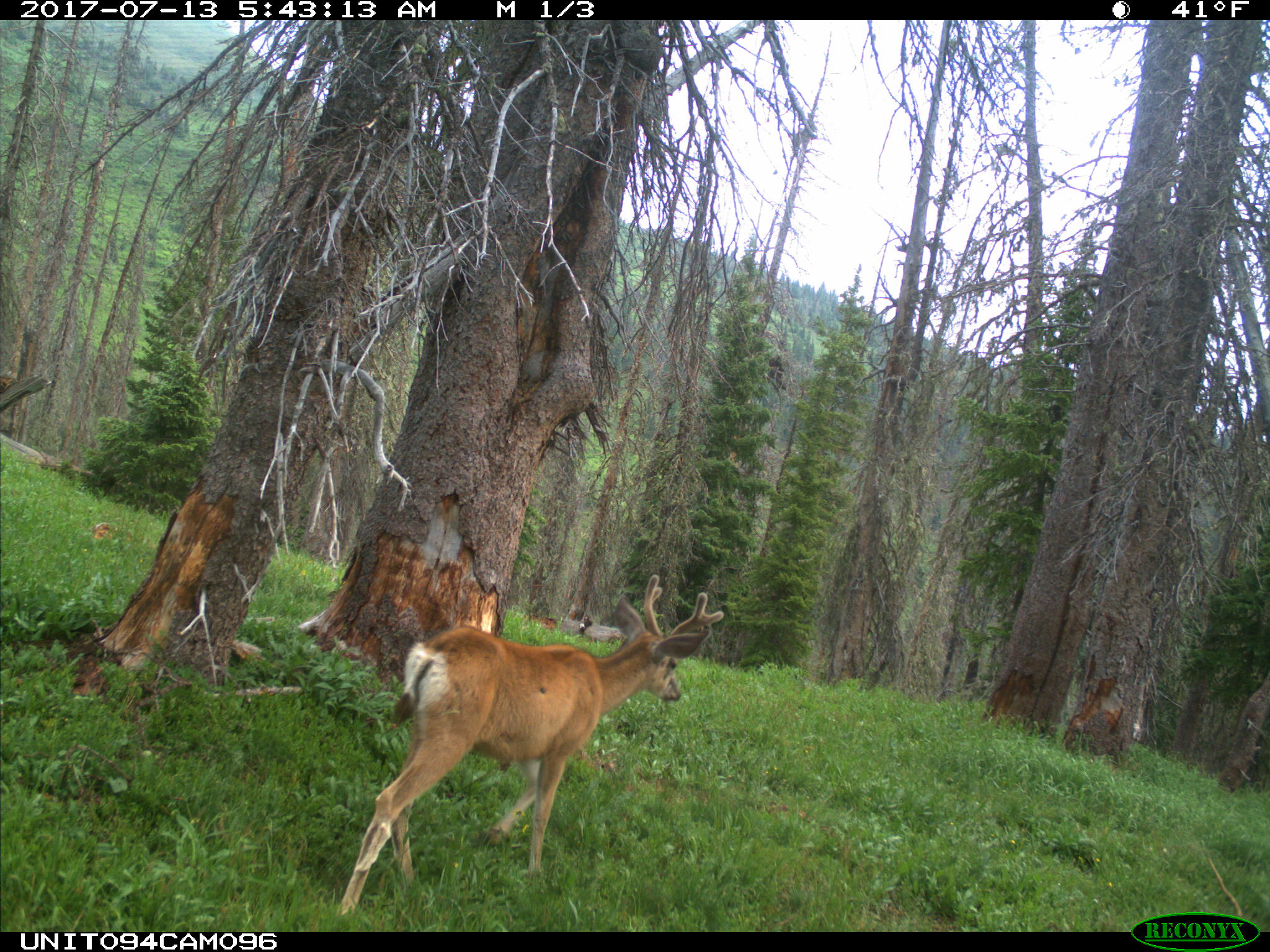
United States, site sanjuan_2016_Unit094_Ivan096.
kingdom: Animalia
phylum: Chordata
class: Mammalia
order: Artiodactyla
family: Cervidae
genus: Odocoileus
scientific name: Odocoileus hemionus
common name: mule deer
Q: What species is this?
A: Odocoileus hemionus (mule deer).